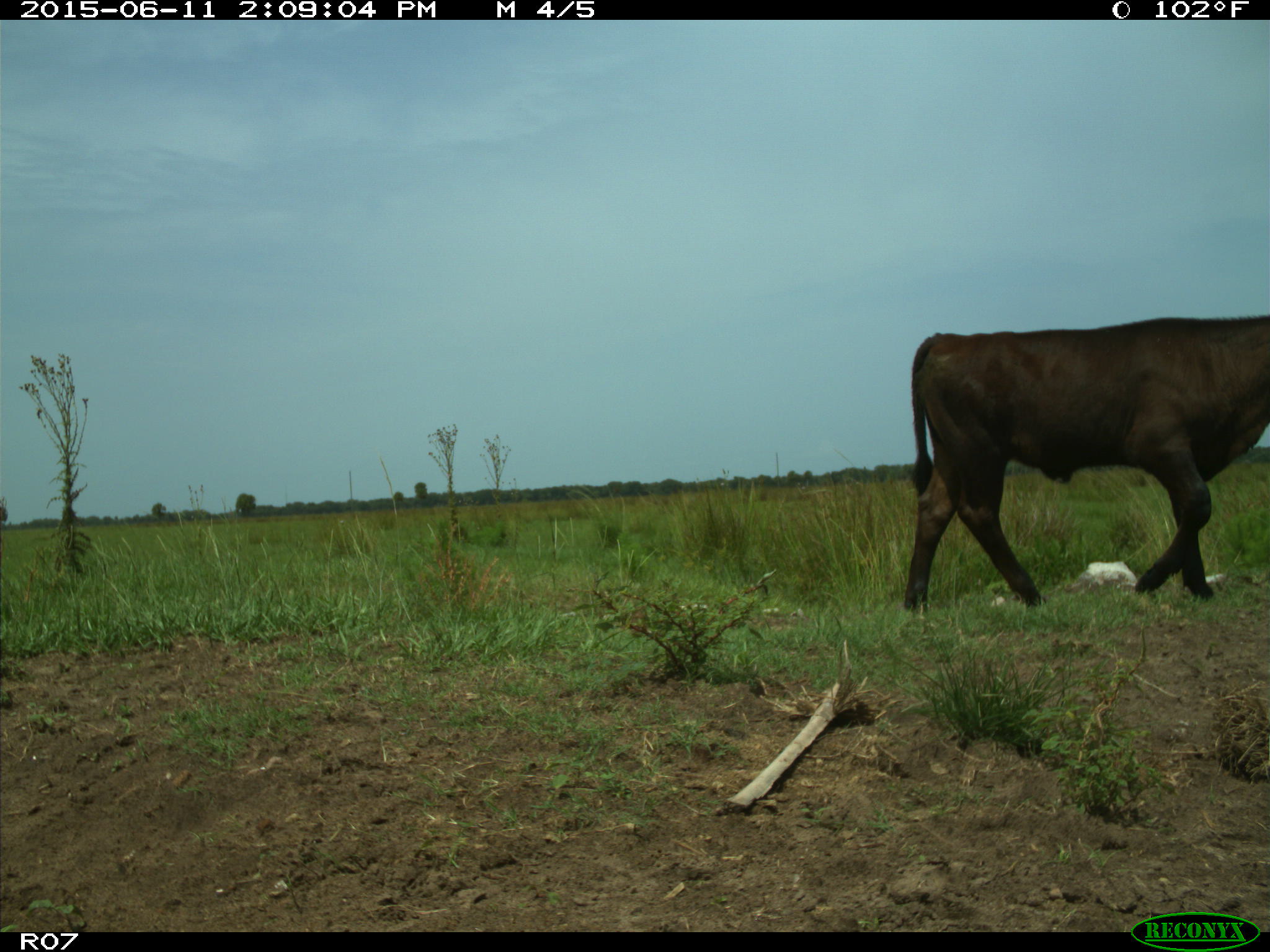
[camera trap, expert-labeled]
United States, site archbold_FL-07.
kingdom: Animalia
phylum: Chordata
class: Mammalia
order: Artiodactyla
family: Bovidae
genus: Bos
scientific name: Bos taurus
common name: domestic cow